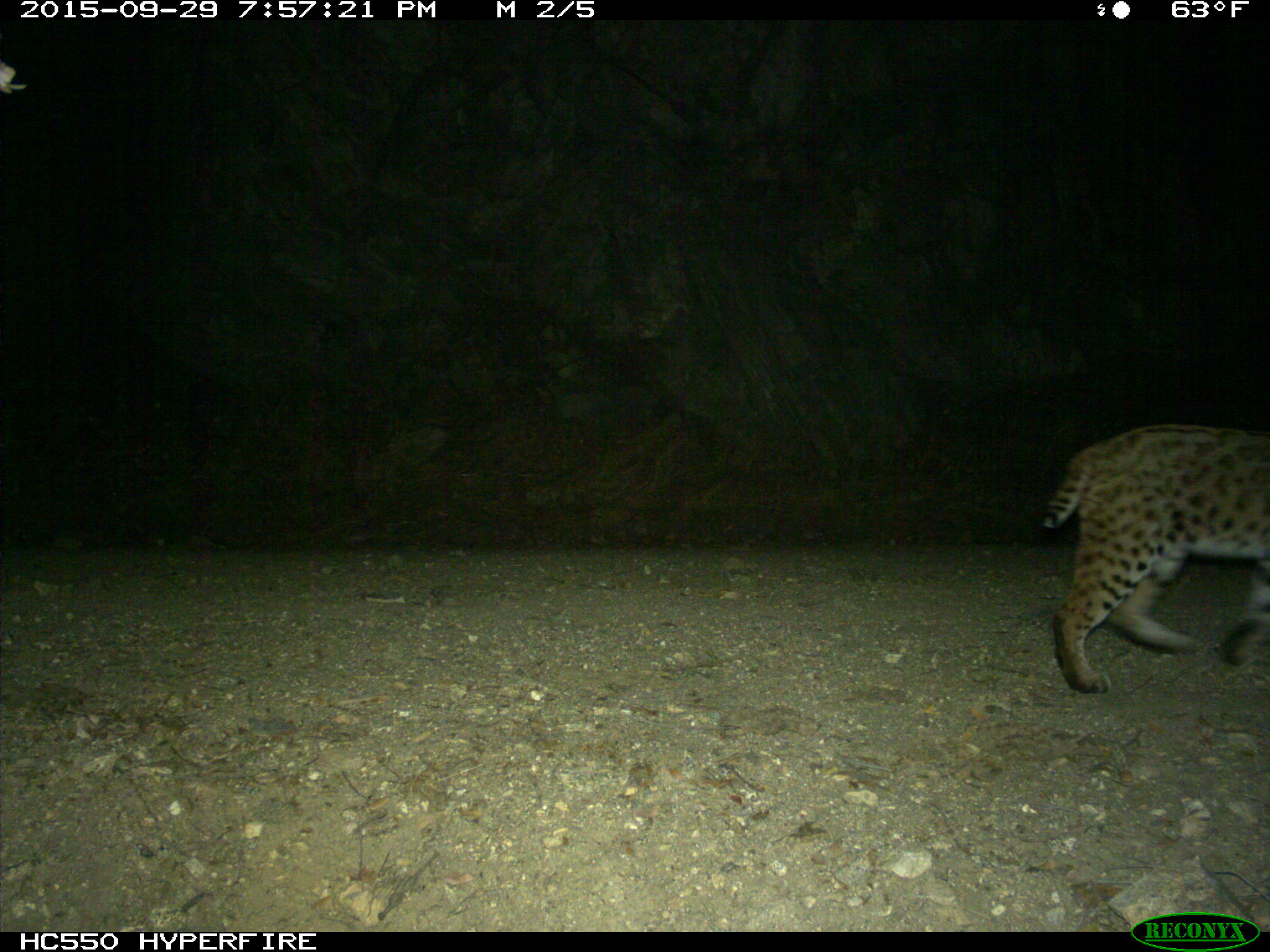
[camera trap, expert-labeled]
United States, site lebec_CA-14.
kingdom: Animalia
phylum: Chordata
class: Mammalia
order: Carnivora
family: Felidae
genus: Lynx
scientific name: Lynx rufus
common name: bobcat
Lynx rufus (bobcat).